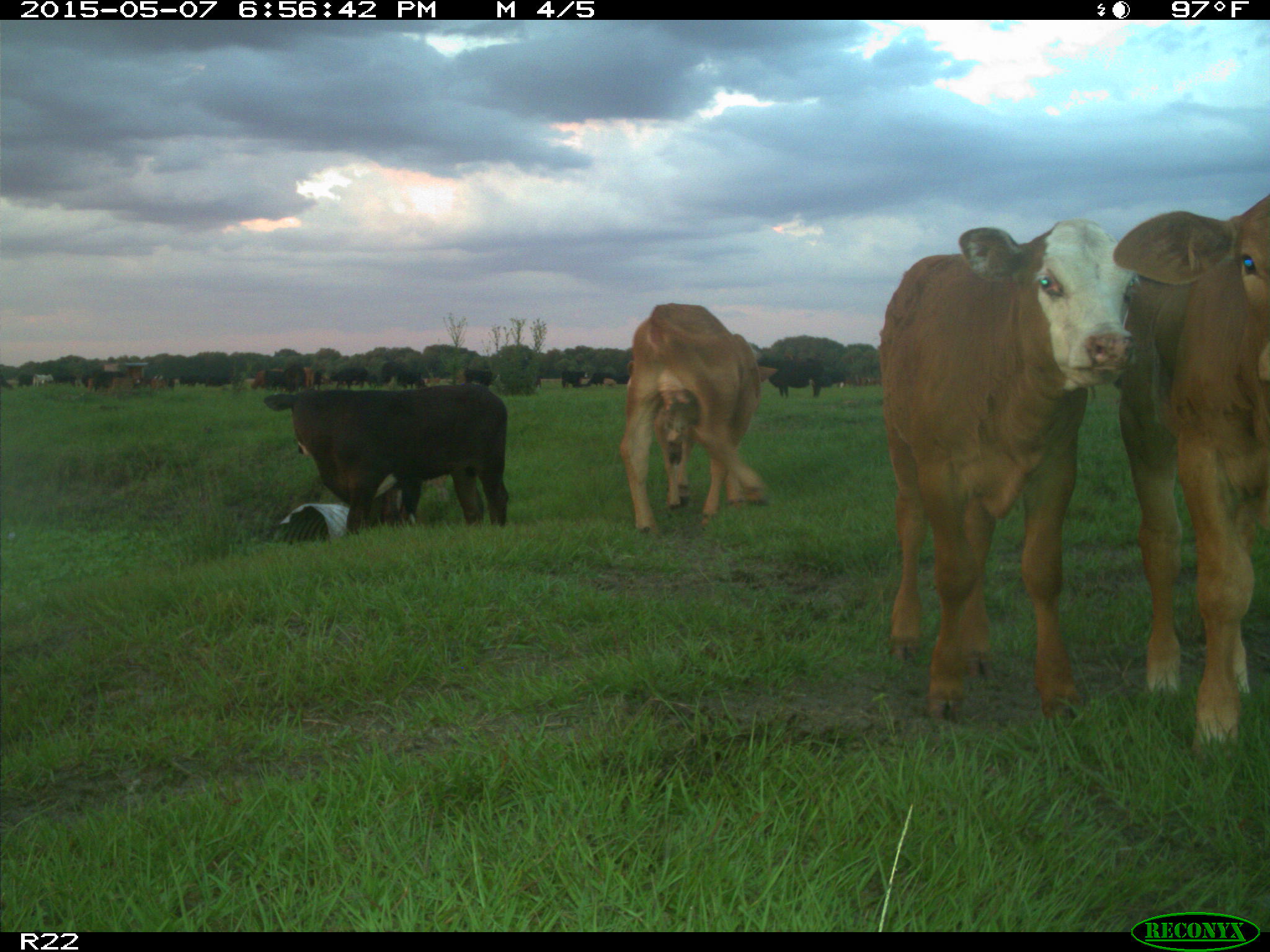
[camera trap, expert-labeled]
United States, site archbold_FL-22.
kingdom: Animalia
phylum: Chordata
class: Mammalia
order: Artiodactyla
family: Bovidae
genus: Bos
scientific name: Bos taurus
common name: domestic cow